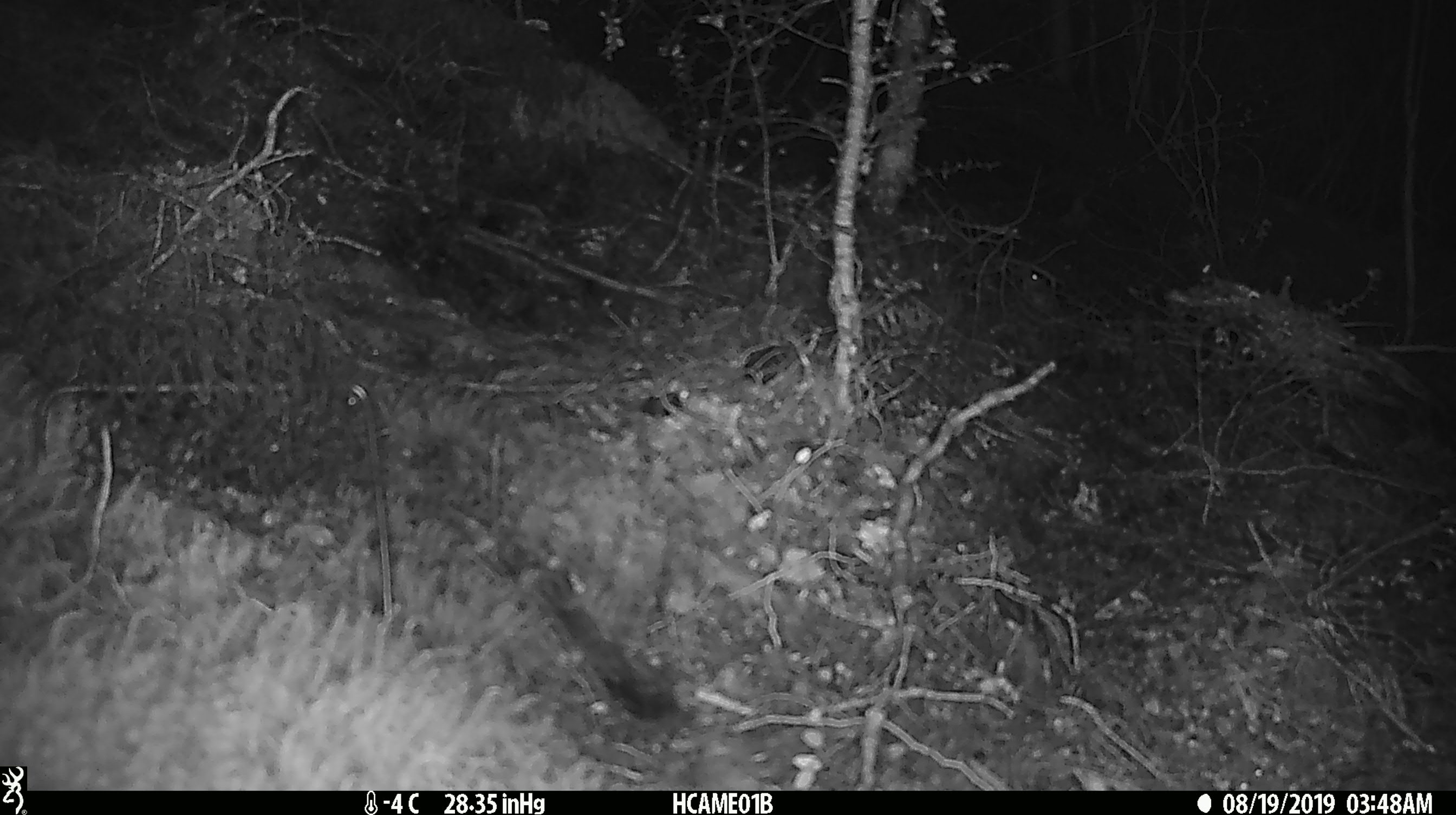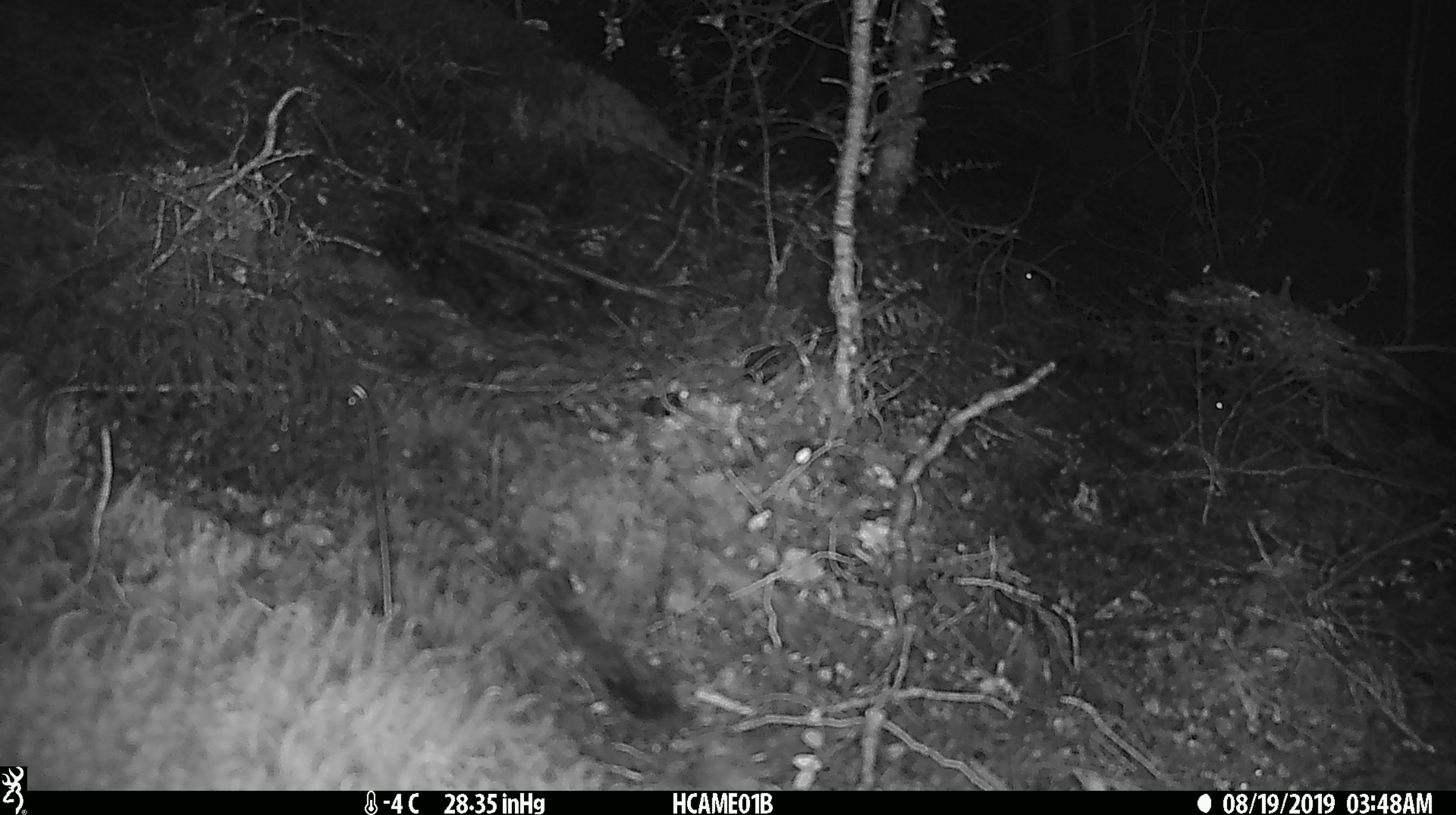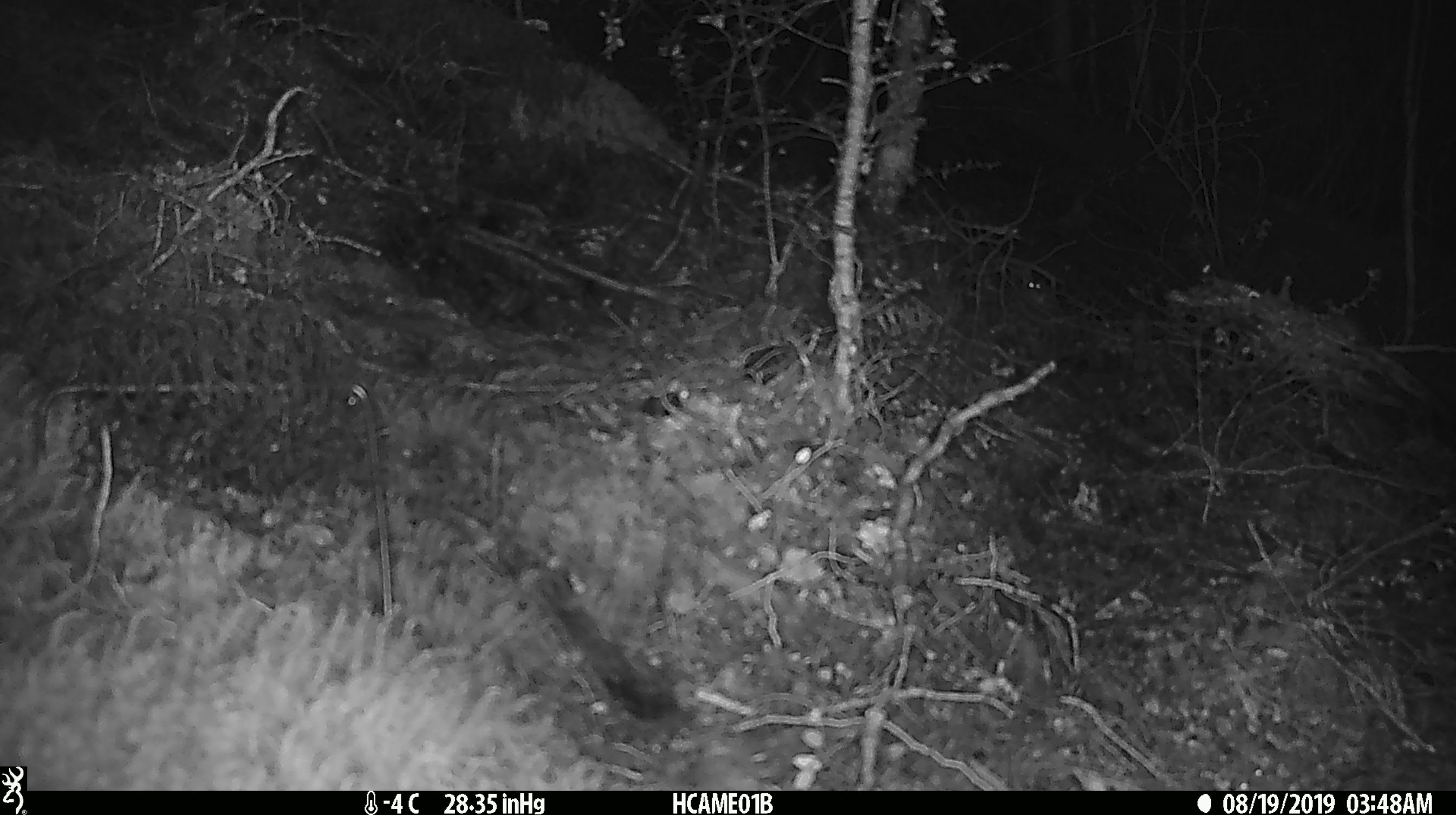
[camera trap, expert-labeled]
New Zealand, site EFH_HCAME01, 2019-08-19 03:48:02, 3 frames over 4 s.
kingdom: Animalia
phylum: Chordata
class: Mammalia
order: Rodentia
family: Muridae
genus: Mus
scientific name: Mus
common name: mouse